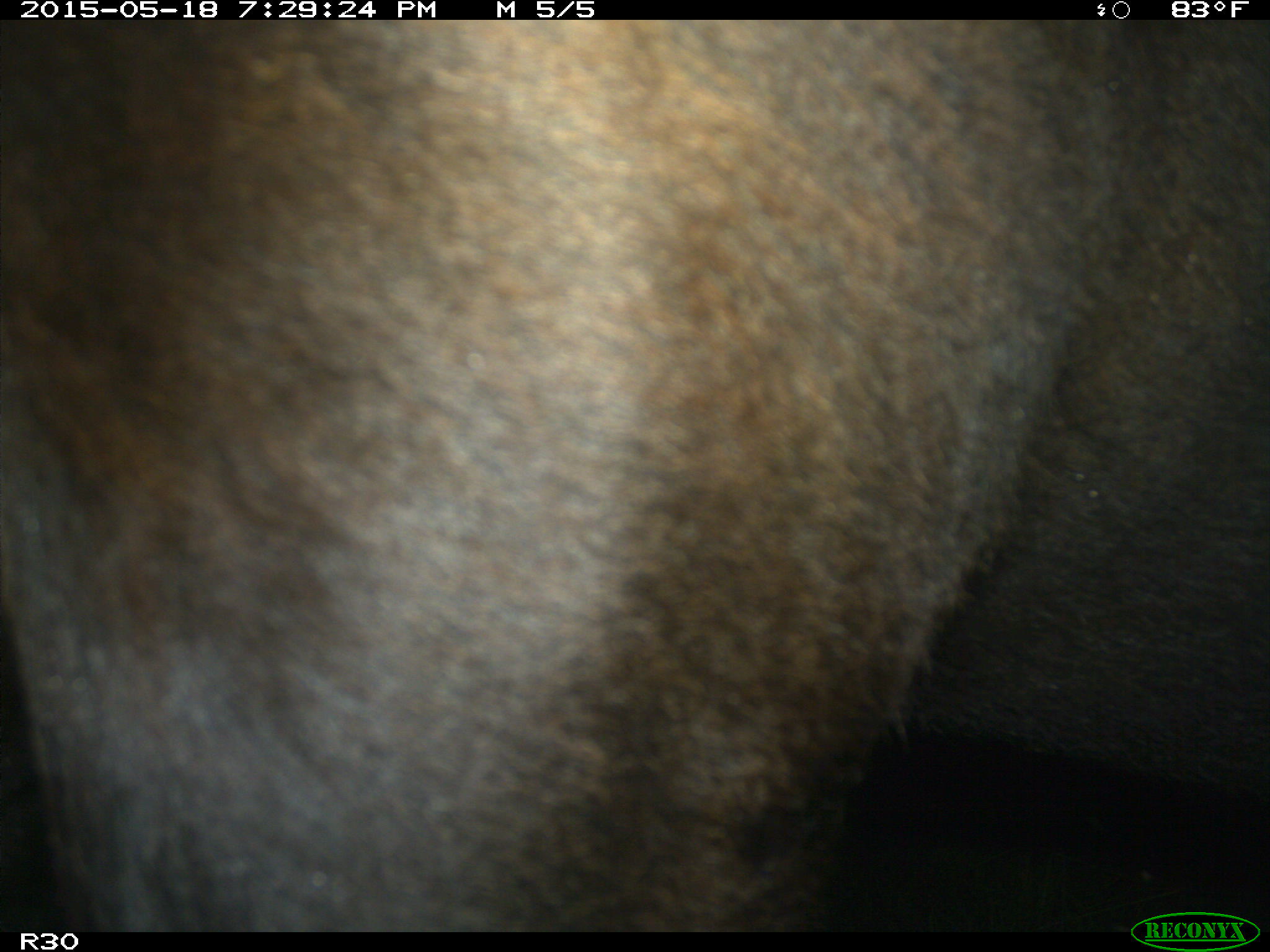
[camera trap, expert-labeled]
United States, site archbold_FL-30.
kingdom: Animalia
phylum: Chordata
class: Mammalia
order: Artiodactyla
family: Bovidae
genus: Bos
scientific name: Bos taurus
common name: domestic cow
Bos taurus (domestic cow).